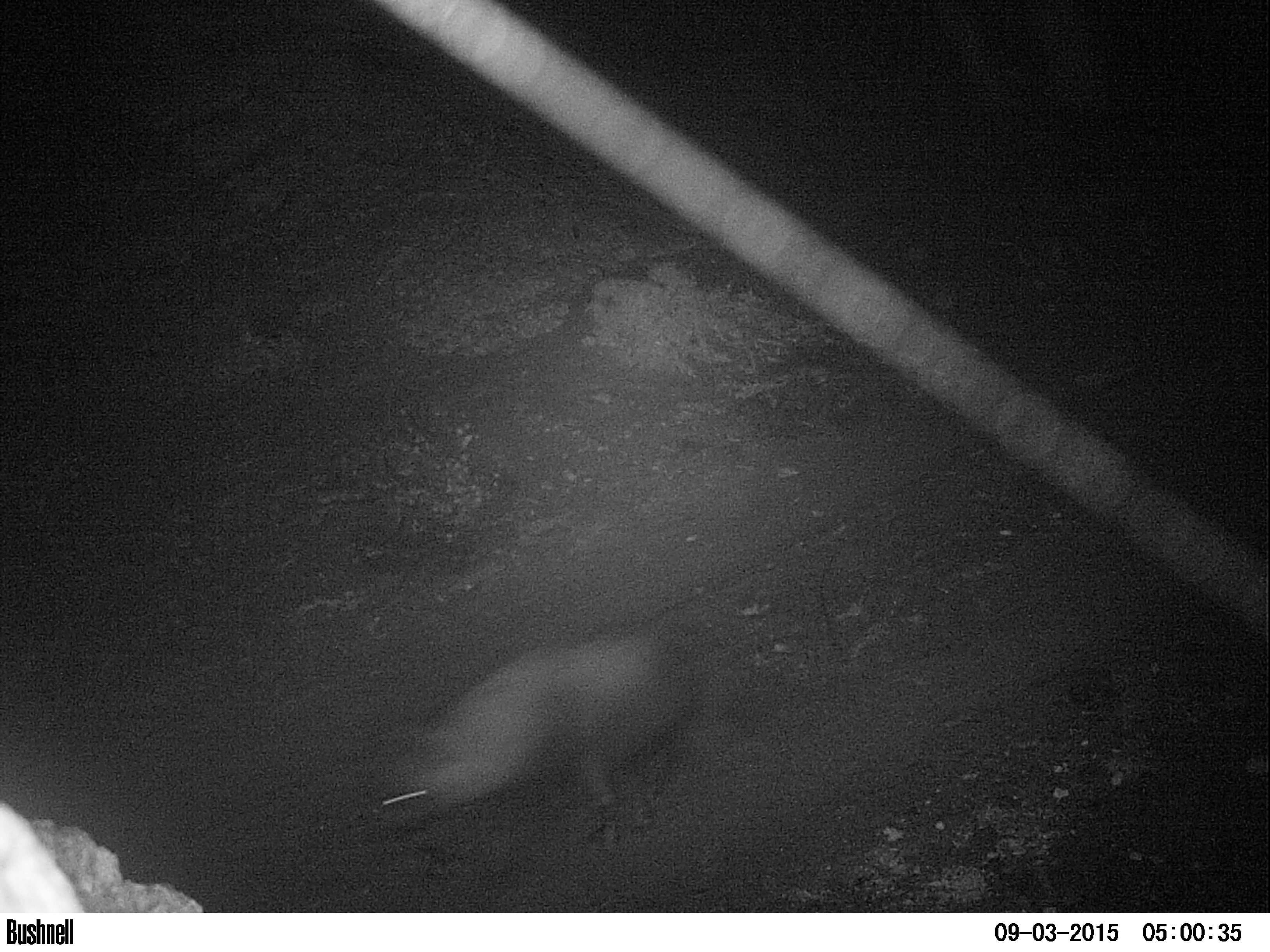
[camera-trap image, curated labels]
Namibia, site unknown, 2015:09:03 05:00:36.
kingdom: Animalia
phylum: Chordata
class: Mammalia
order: Carnivora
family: Hyaenidae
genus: Parahyaena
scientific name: Parahyaena brunnea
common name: brown hyena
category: hyaena brunnea